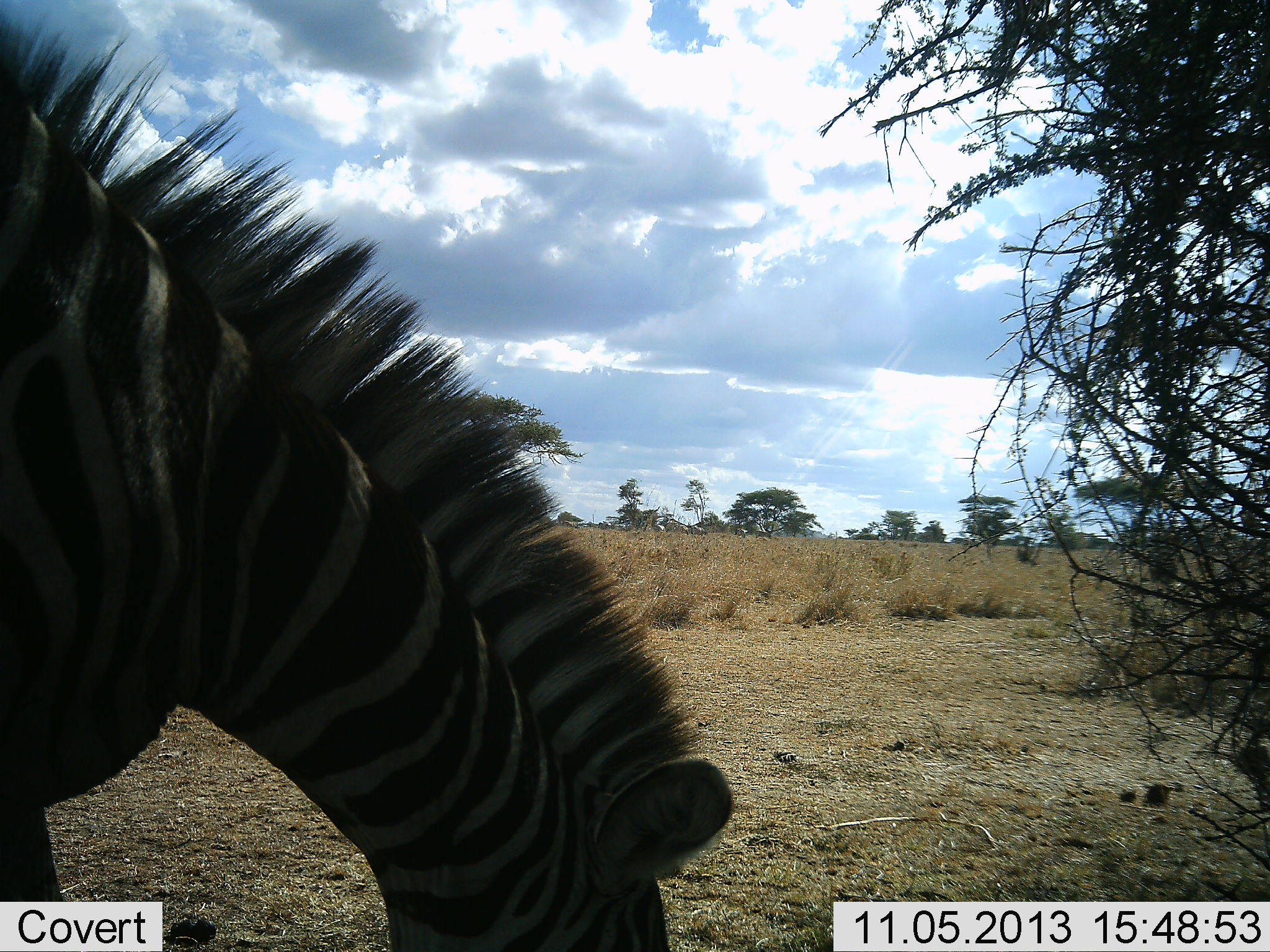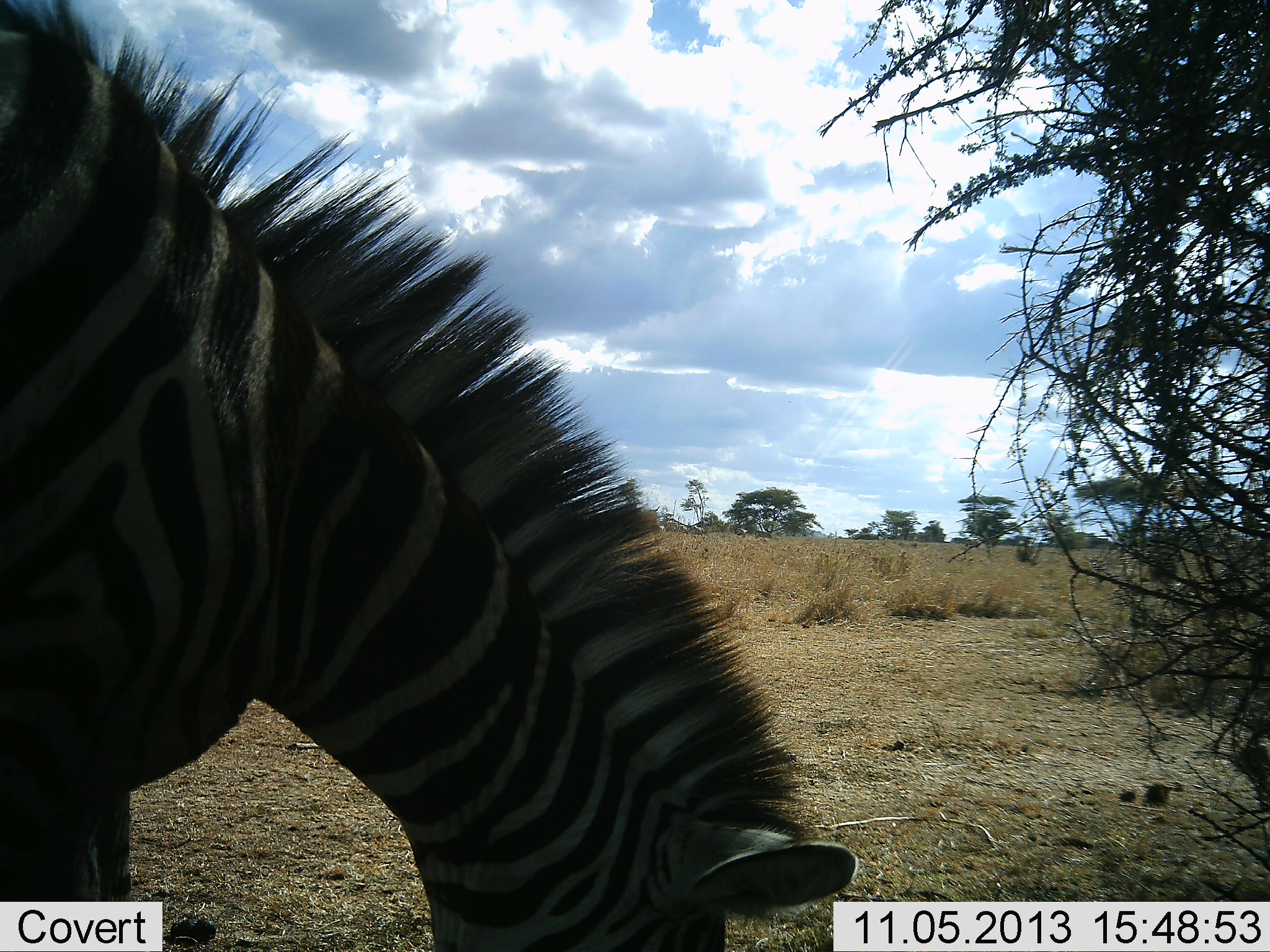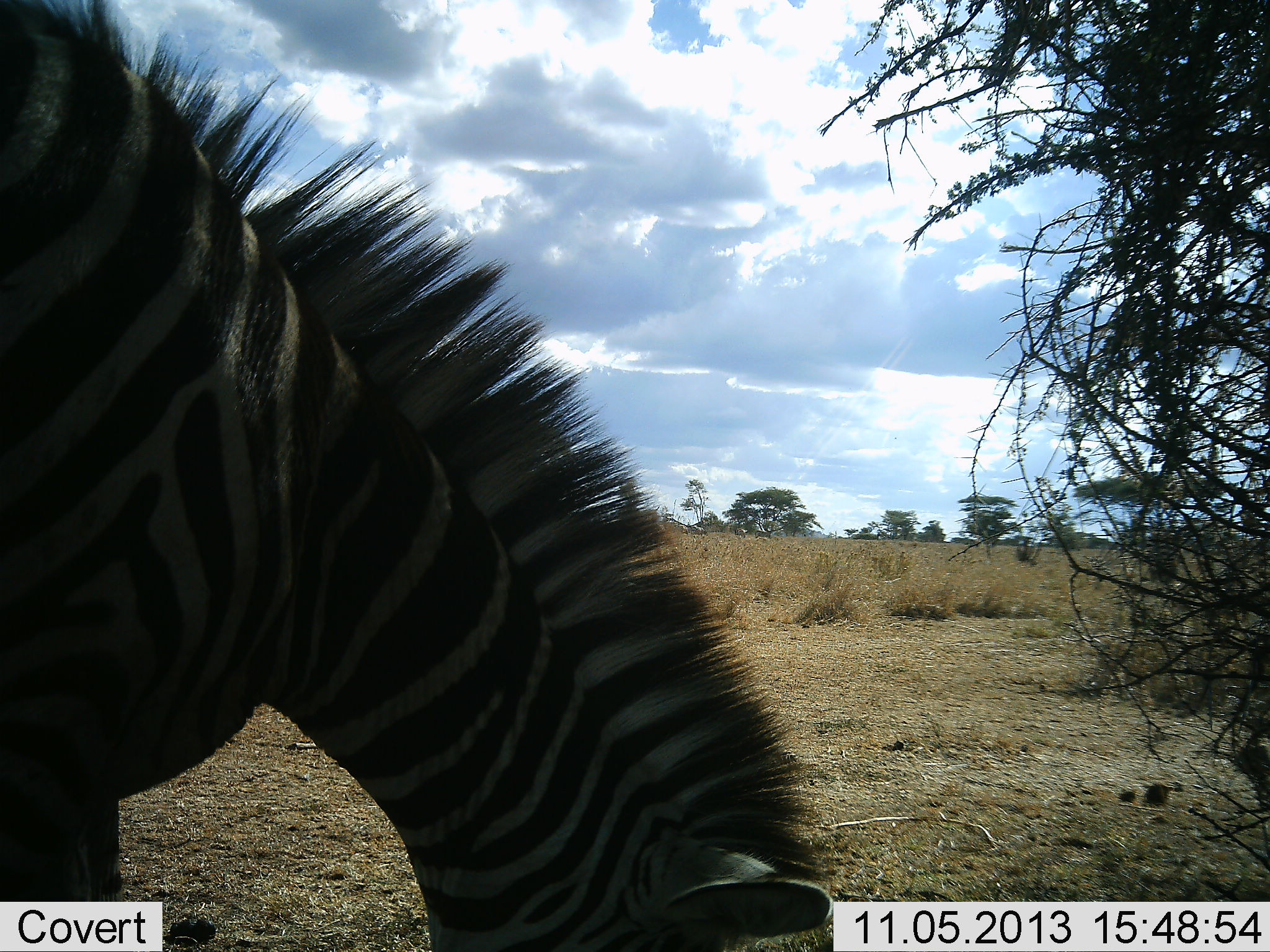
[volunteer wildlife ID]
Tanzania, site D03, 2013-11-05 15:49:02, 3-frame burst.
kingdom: Animalia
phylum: Chordata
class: Mammalia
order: Perissodactyla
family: Equidae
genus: Equus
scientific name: Equus quagga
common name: plains zebra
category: zebra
Zebra (plains zebra) (Equus quagga), count 1. Behavior (volunteer vote fractions): standing 10%, resting 0%, moving 10%, interacting 0%. Young present (vote fraction): 0%. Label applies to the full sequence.